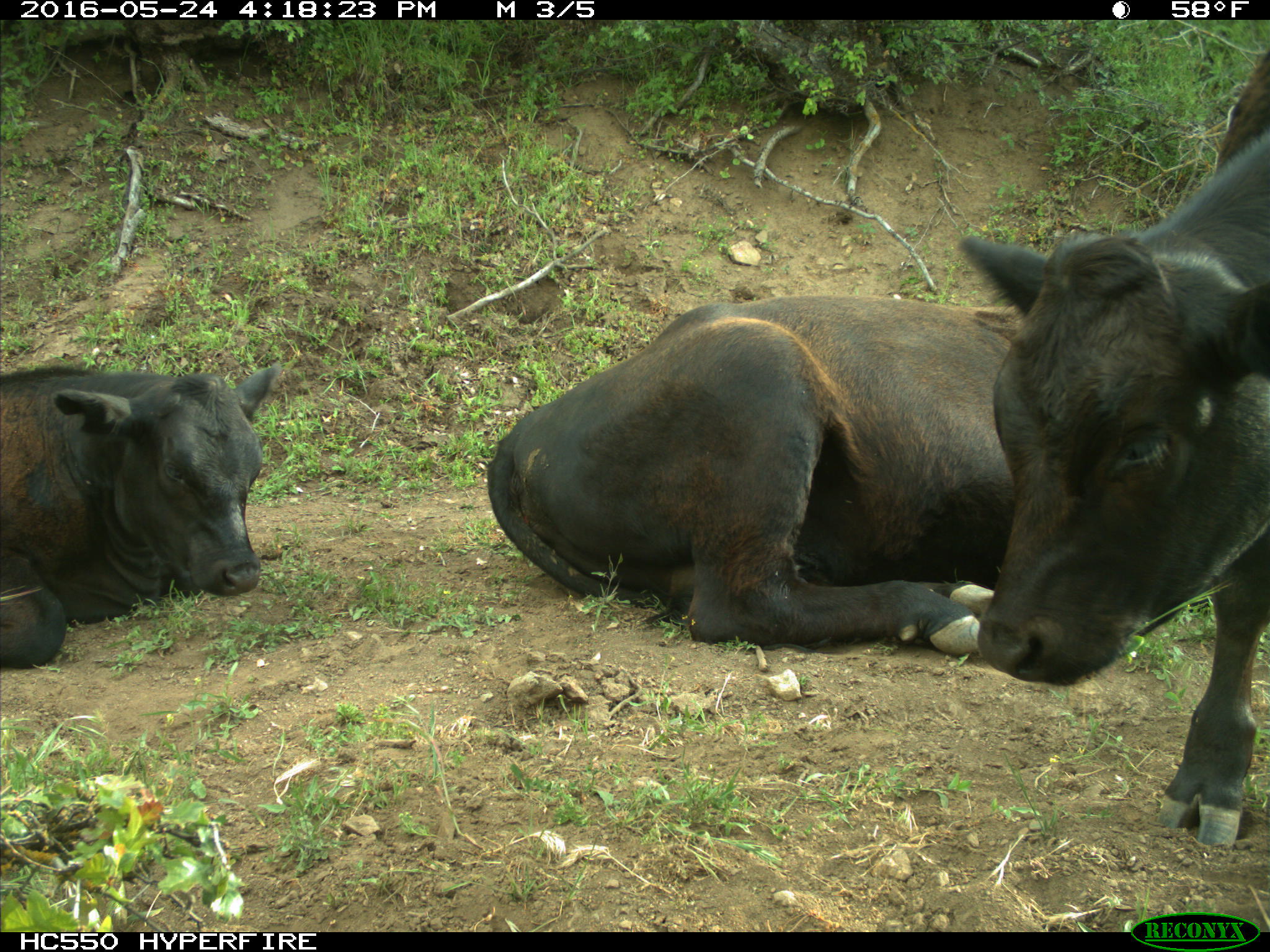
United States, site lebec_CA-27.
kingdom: Animalia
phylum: Chordata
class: Mammalia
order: Artiodactyla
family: Bovidae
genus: Bos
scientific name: Bos taurus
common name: domestic cow